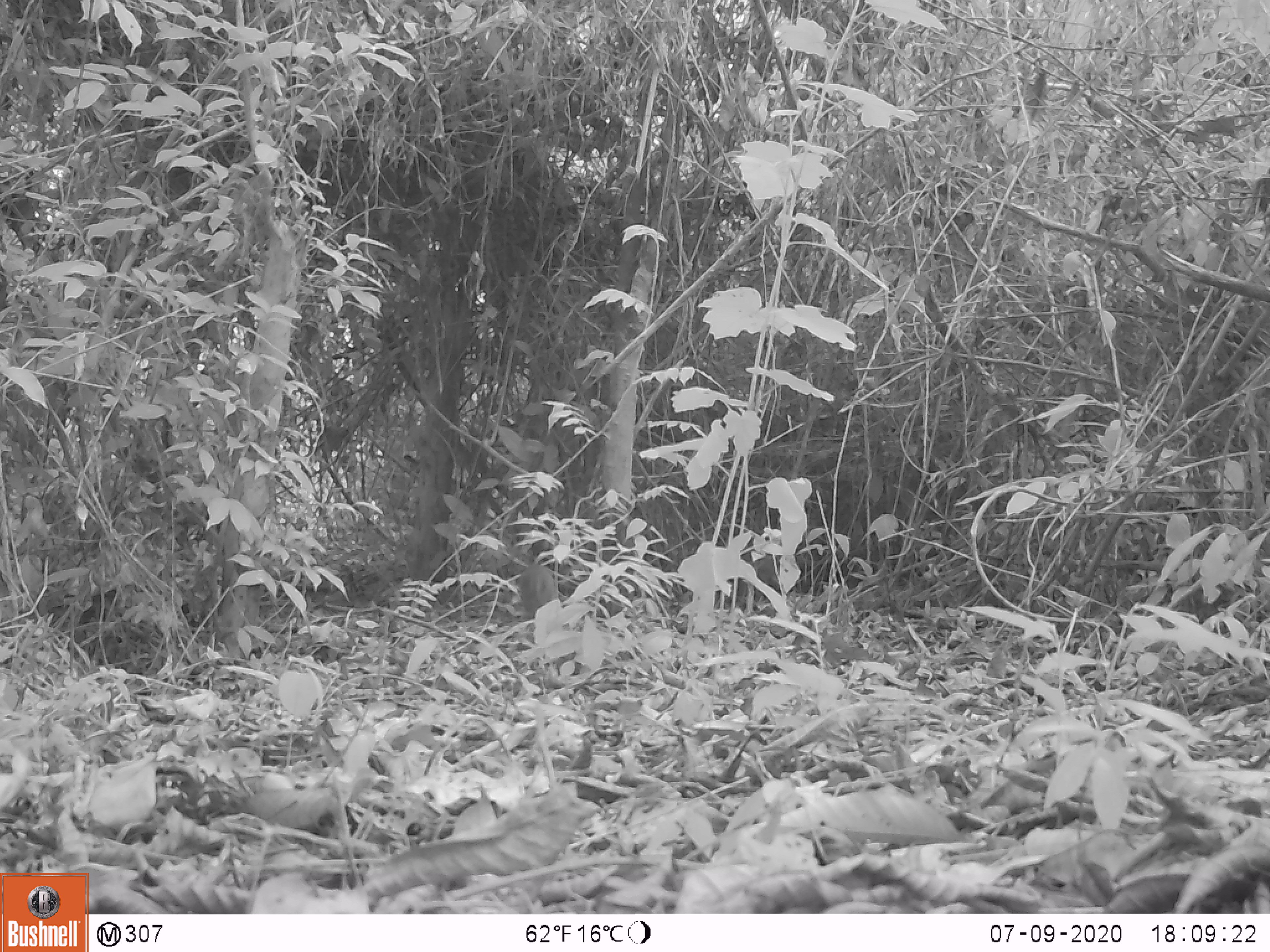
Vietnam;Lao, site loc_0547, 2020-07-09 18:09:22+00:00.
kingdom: Animalia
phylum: Chordata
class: Mammalia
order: Artiodactyla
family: Tragulidae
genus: Moschiola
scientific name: Moschiola meminna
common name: chevrotain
Chevrotain (Moschiola meminna). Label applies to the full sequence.